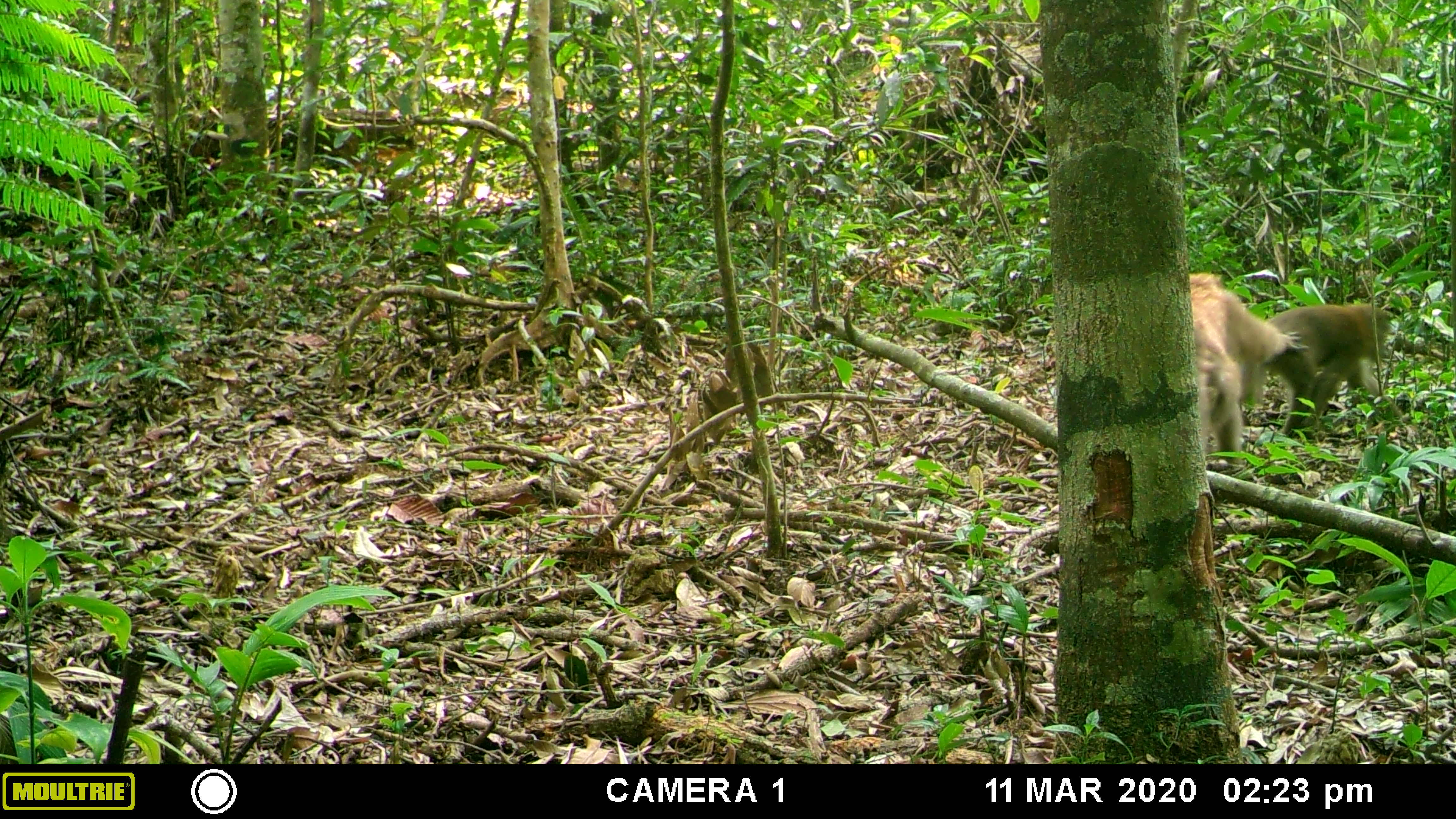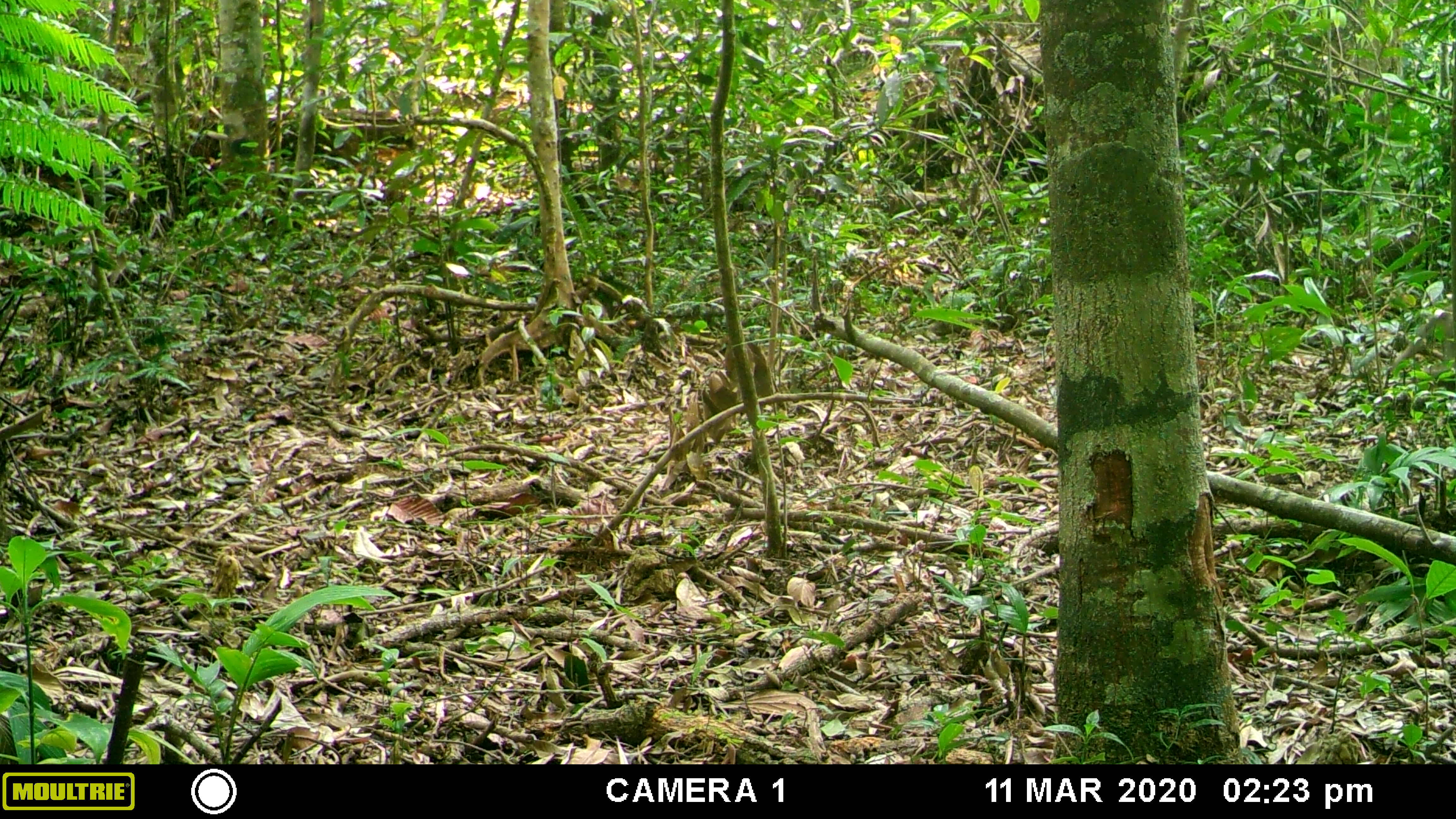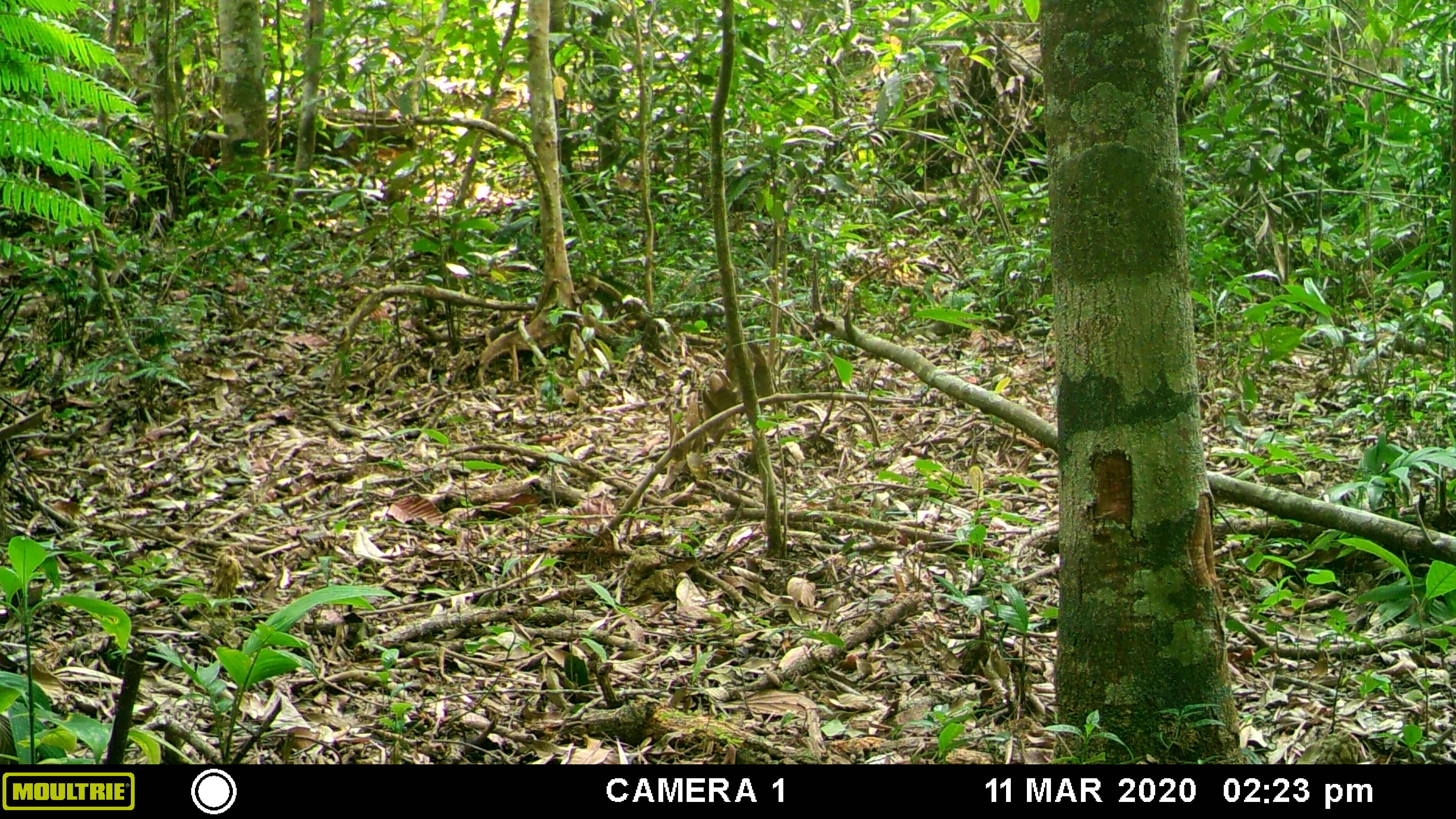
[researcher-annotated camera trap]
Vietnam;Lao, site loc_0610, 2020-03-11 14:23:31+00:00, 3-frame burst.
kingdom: Animalia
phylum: Chordata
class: Mammalia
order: Primates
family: Cercopithecidae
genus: Macaca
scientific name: Macaca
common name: macaques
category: assam or rhesus macaque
Assam or rhesus macaque (macaques) (Macaca). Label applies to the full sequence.